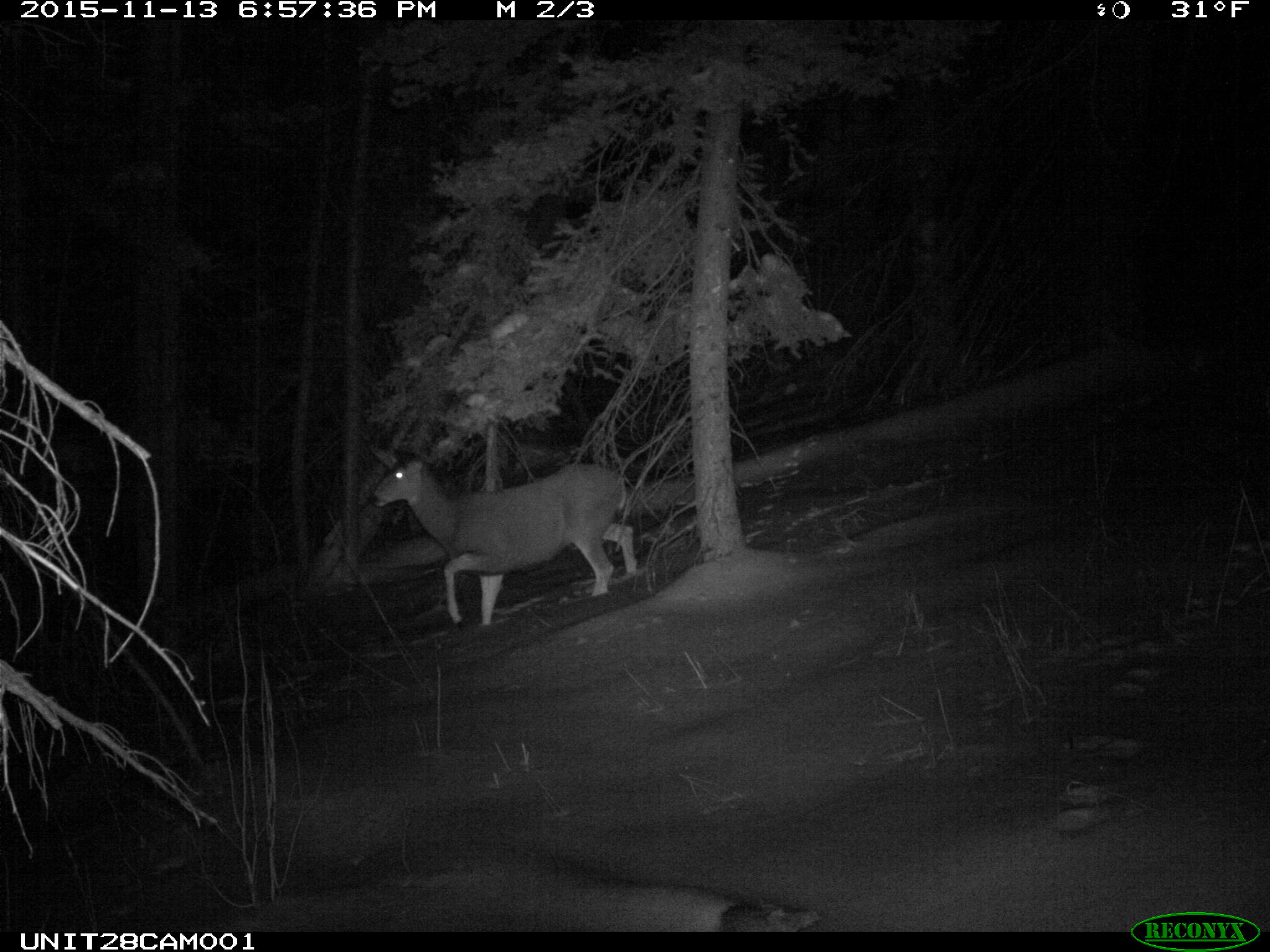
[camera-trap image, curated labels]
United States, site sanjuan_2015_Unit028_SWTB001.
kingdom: Animalia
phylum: Chordata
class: Mammalia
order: Artiodactyla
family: Cervidae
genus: Odocoileus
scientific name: Odocoileus hemionus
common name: mule deer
Odocoileus hemionus (mule deer).